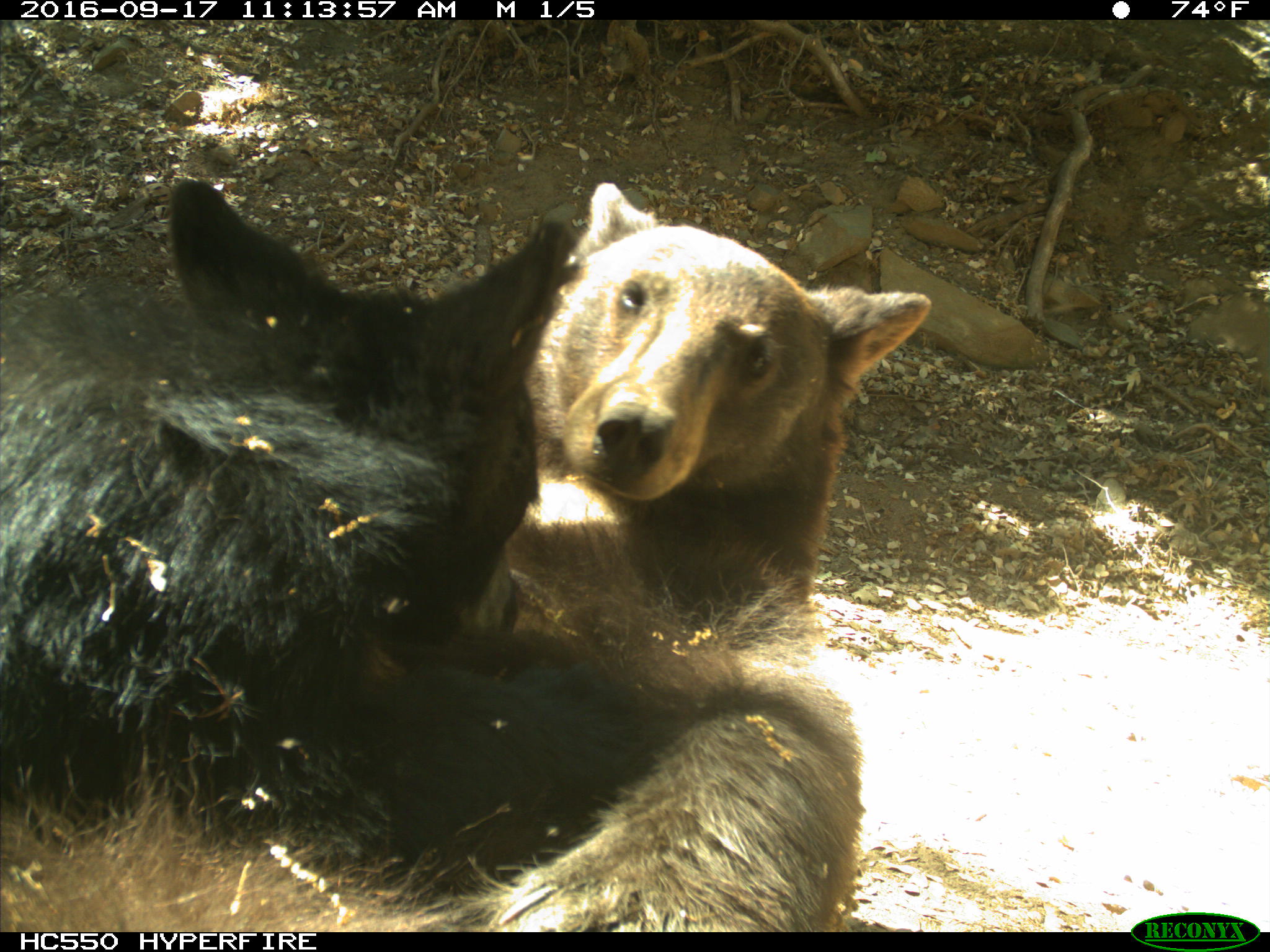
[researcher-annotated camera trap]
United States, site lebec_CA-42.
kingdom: Animalia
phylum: Chordata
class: Mammalia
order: Carnivora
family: Ursidae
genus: Ursus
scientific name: Ursus americanus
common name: american black bear